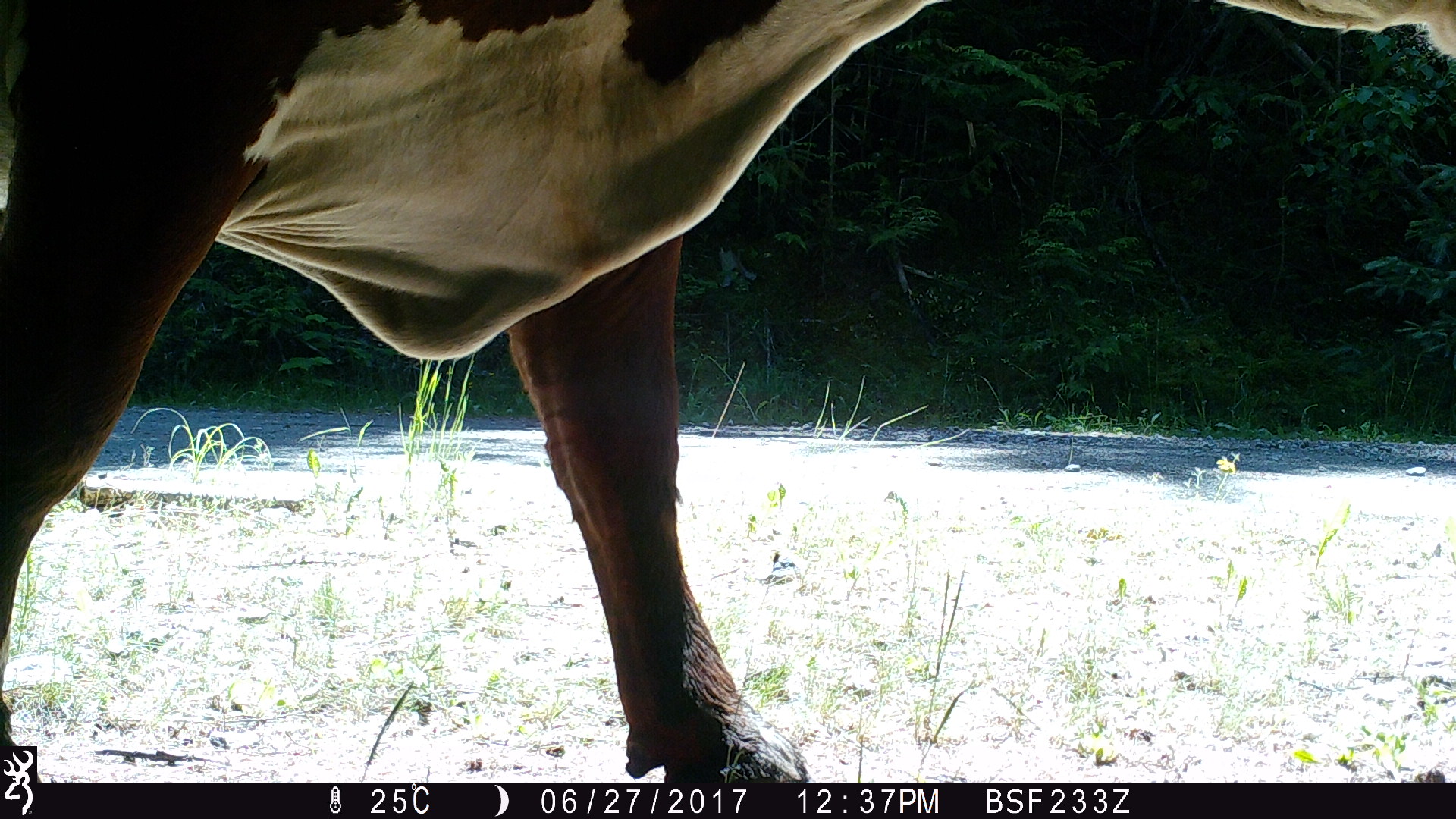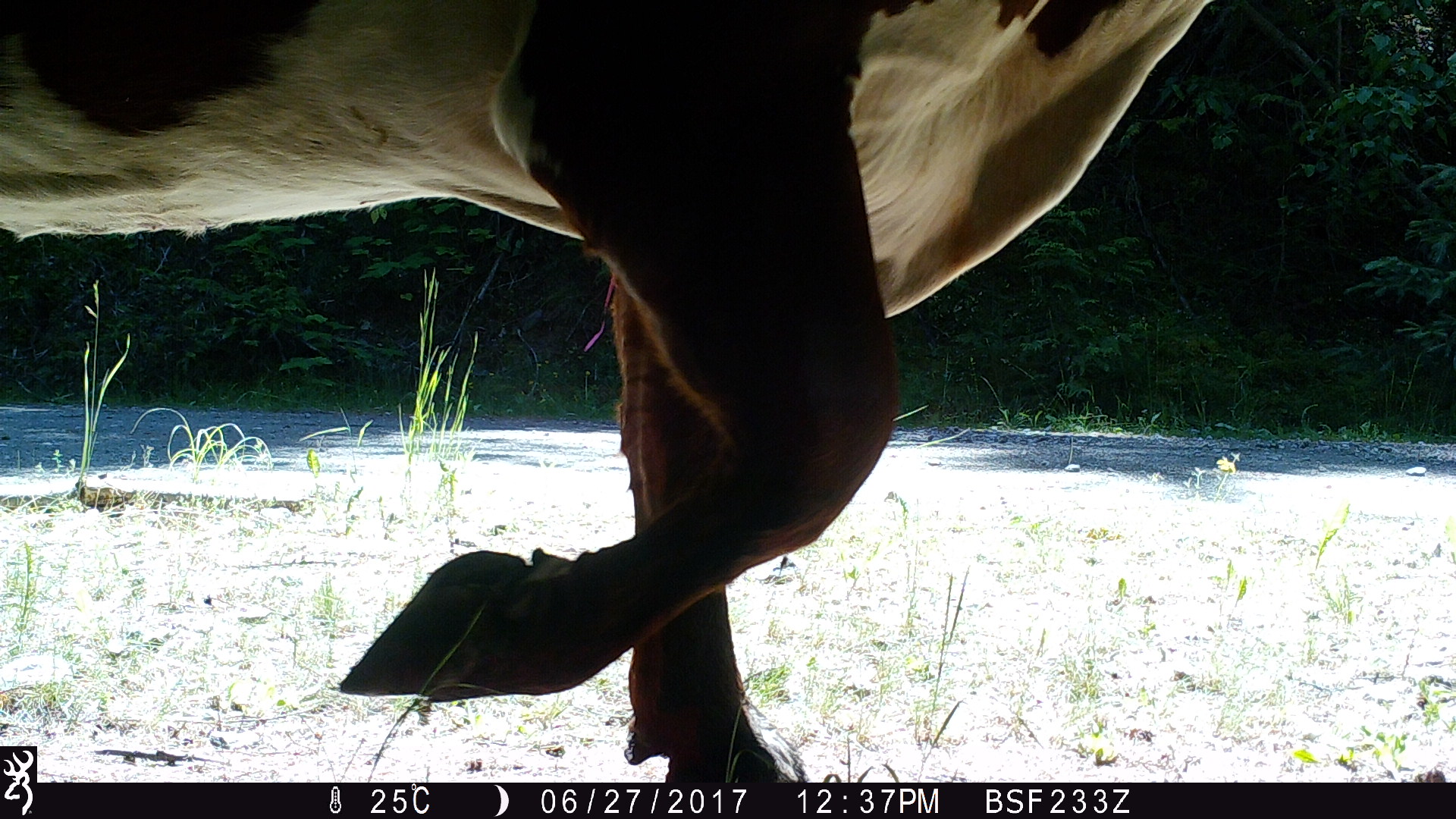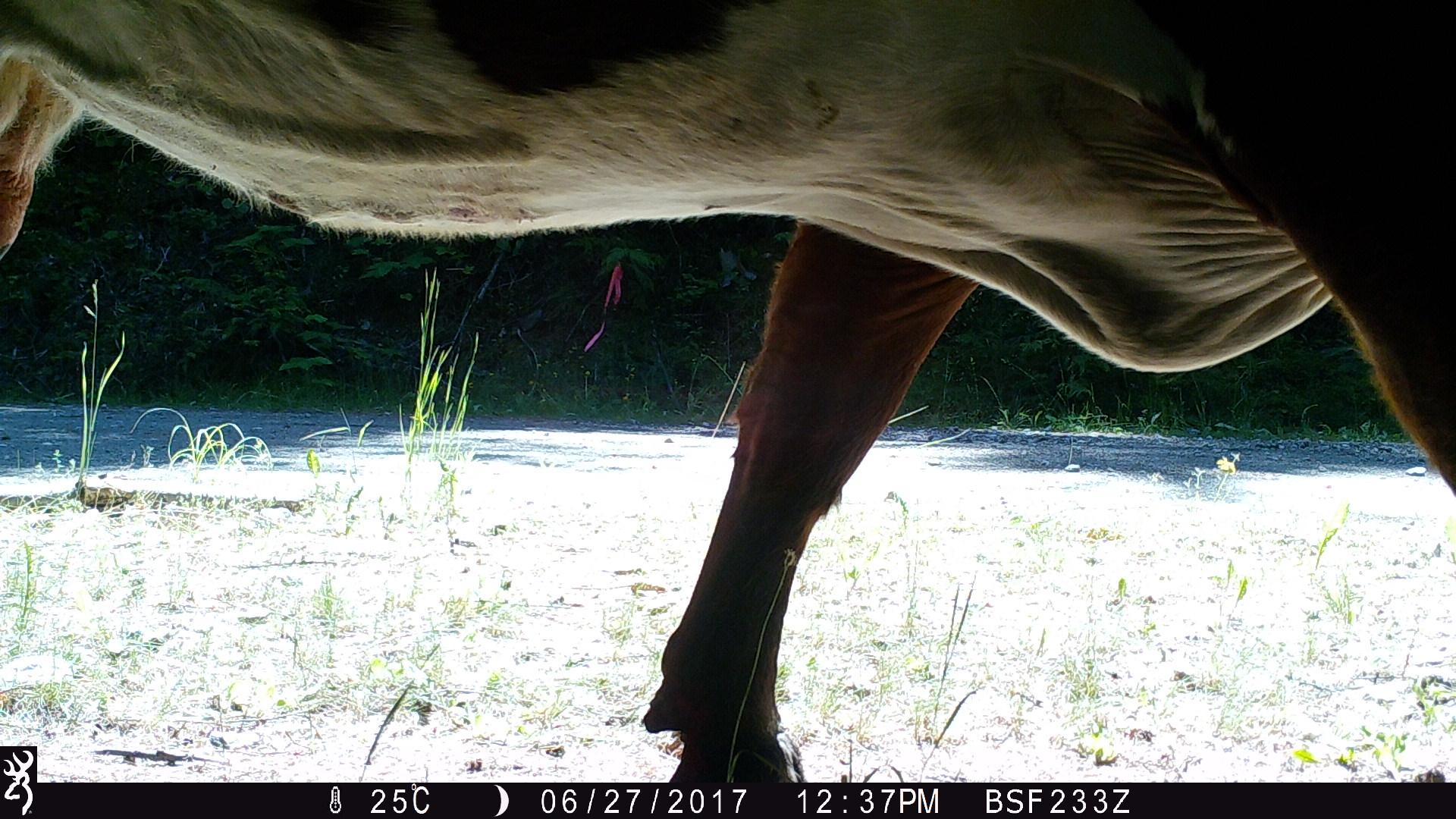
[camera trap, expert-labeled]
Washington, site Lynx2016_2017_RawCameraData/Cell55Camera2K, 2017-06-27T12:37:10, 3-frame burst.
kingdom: Animalia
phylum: Chordata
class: Mammalia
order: Artiodactyla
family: Bovidae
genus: Bos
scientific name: Bos taurus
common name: domestic cattle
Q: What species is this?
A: Domestic cattle (Bos taurus).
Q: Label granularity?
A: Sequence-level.